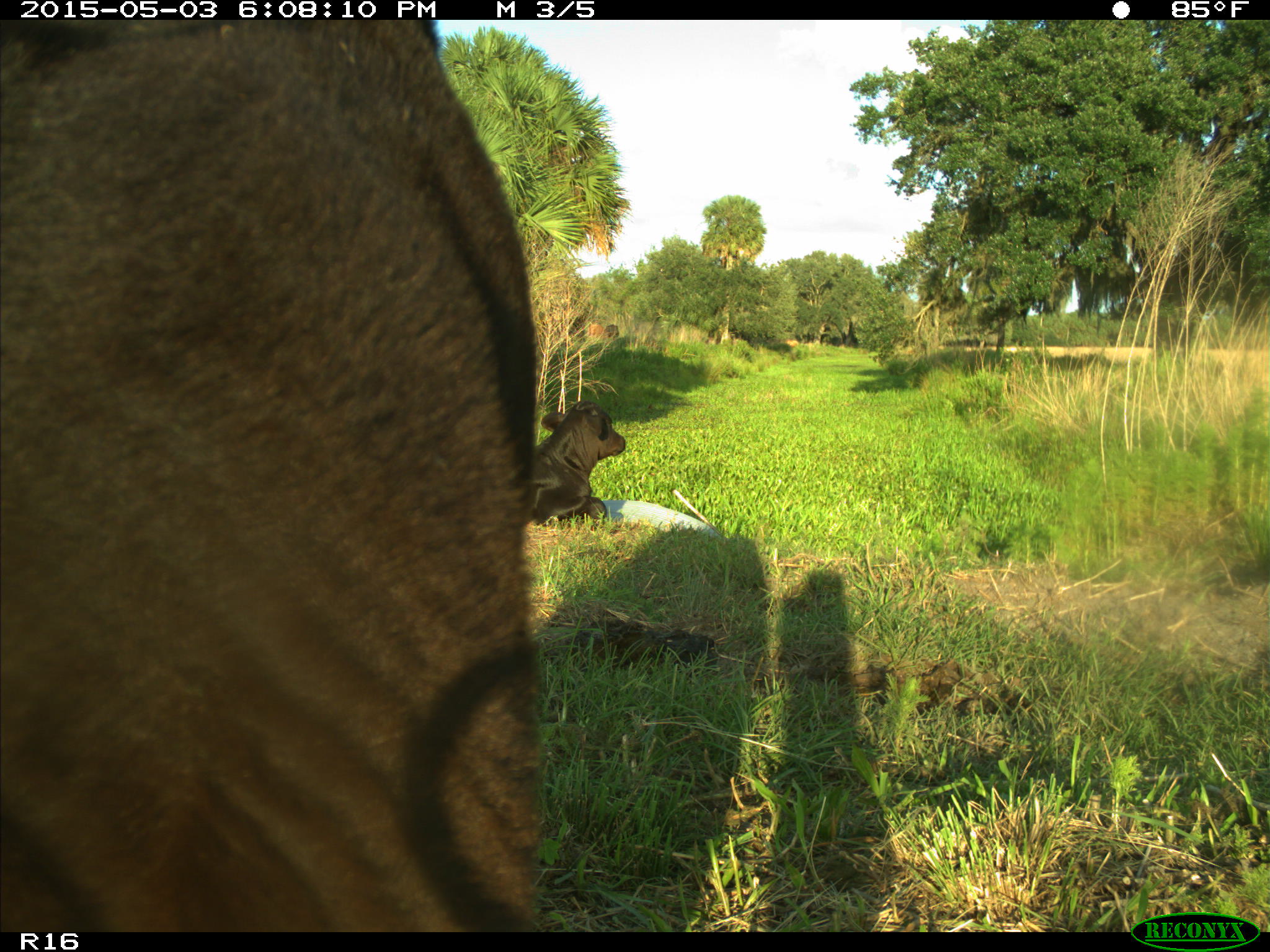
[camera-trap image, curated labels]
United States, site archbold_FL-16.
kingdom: Animalia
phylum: Chordata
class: Mammalia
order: Artiodactyla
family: Bovidae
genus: Bos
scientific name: Bos taurus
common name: domestic cow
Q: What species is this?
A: Bos taurus (domestic cow).